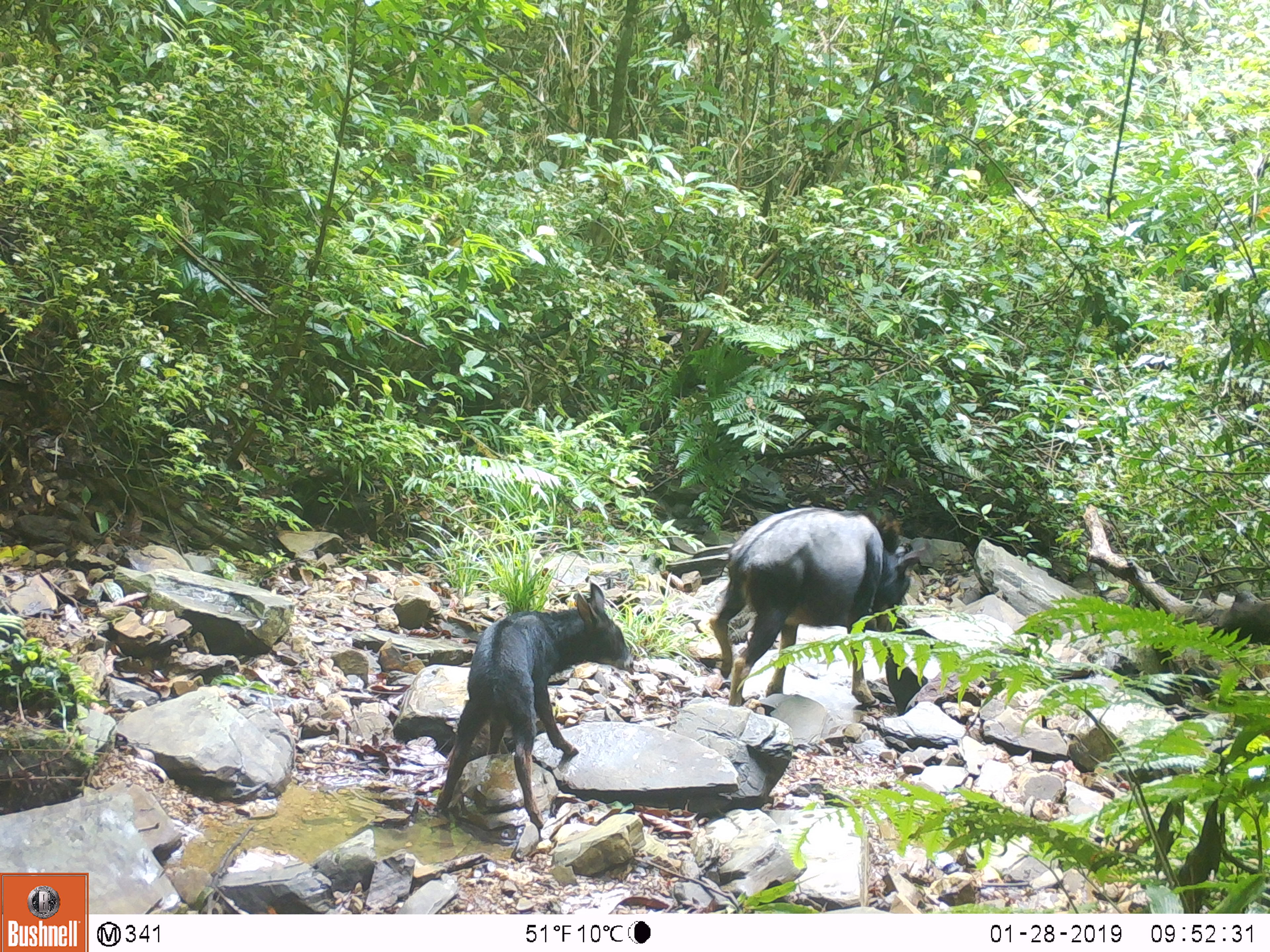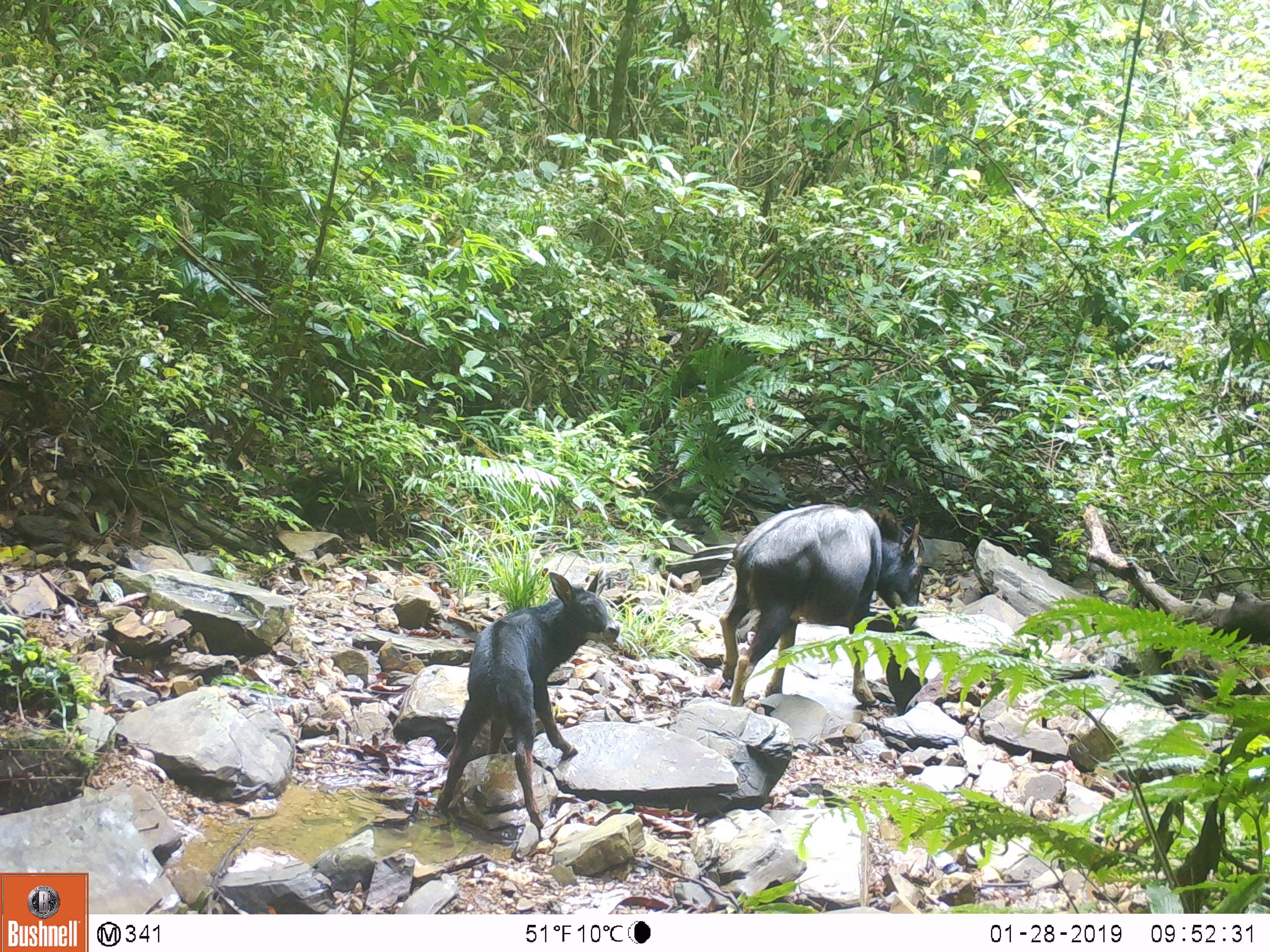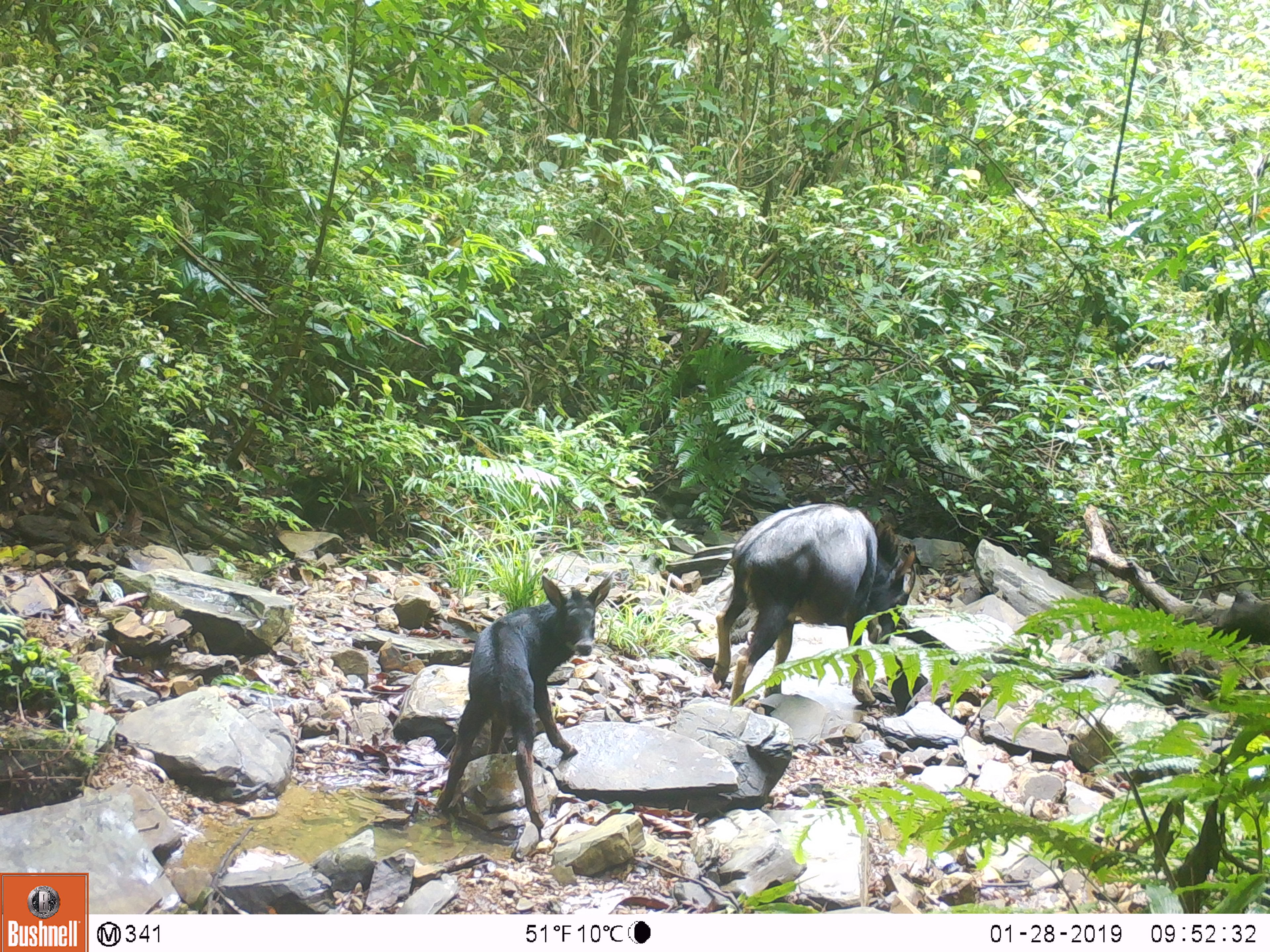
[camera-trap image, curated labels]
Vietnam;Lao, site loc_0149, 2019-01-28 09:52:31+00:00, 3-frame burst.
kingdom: Animalia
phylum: Chordata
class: Mammalia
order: Artiodactyla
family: Bovidae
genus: Capricornis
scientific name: Capricornis sumatraensis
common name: chinese serow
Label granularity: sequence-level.